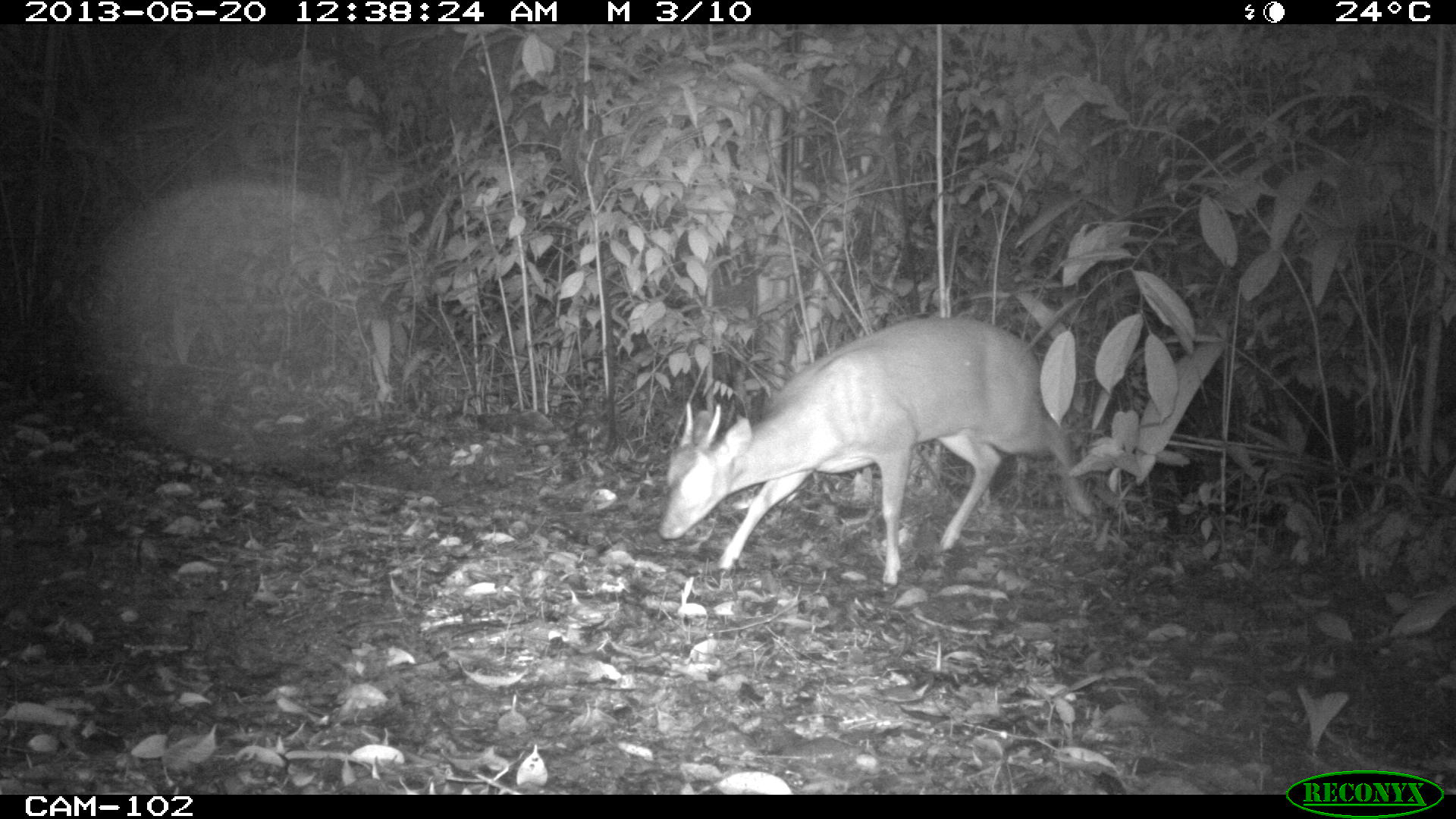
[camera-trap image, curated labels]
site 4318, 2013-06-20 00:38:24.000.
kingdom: Animalia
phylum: Chordata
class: Mammalia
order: Artiodactyla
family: Cervidae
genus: Mazama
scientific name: Mazama temama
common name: central american red brocket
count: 1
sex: male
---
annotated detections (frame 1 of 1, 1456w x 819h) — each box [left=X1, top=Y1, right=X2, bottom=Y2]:
mazama temama: [left=657, top=315, right=1093, bottom=585]